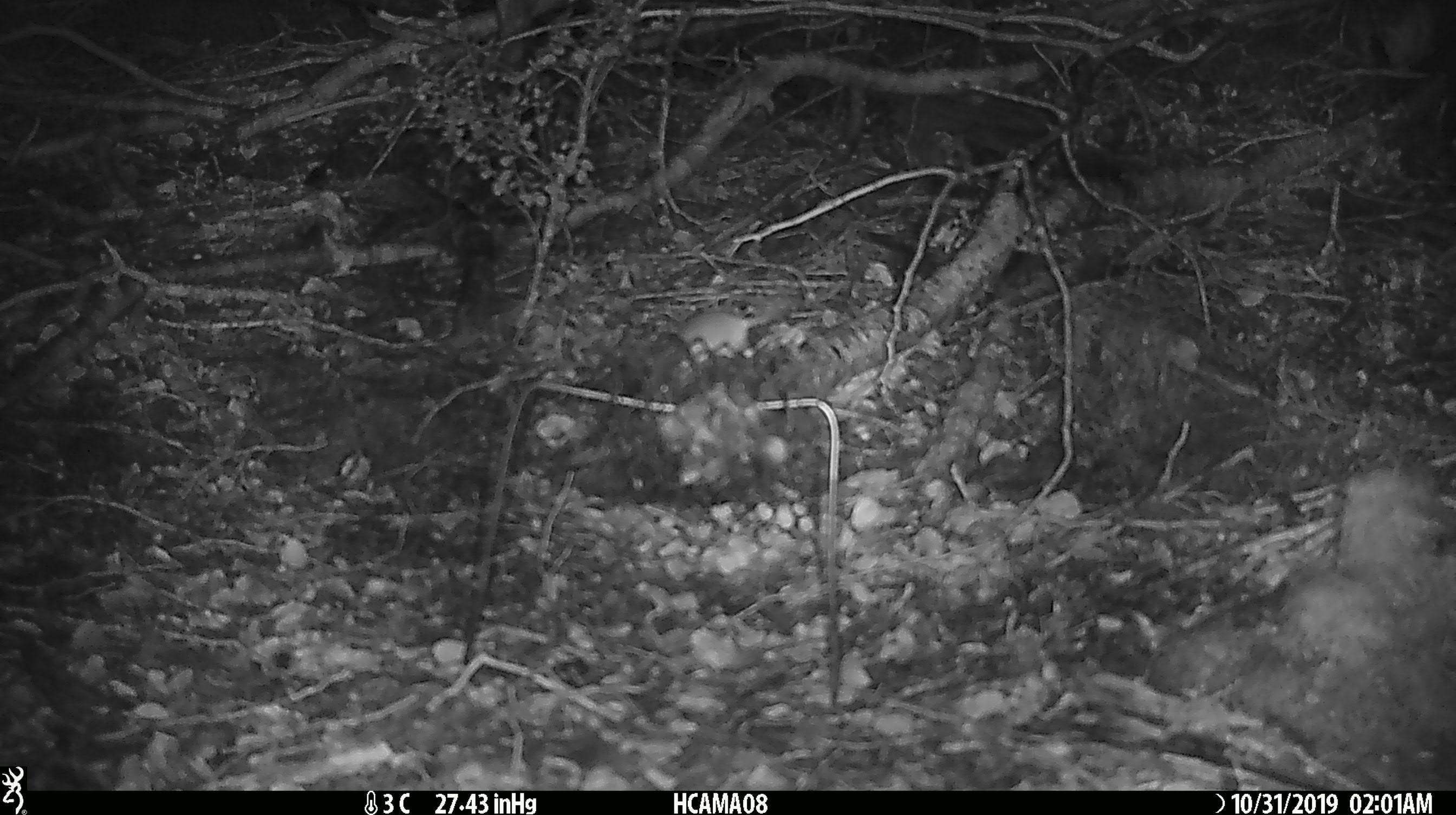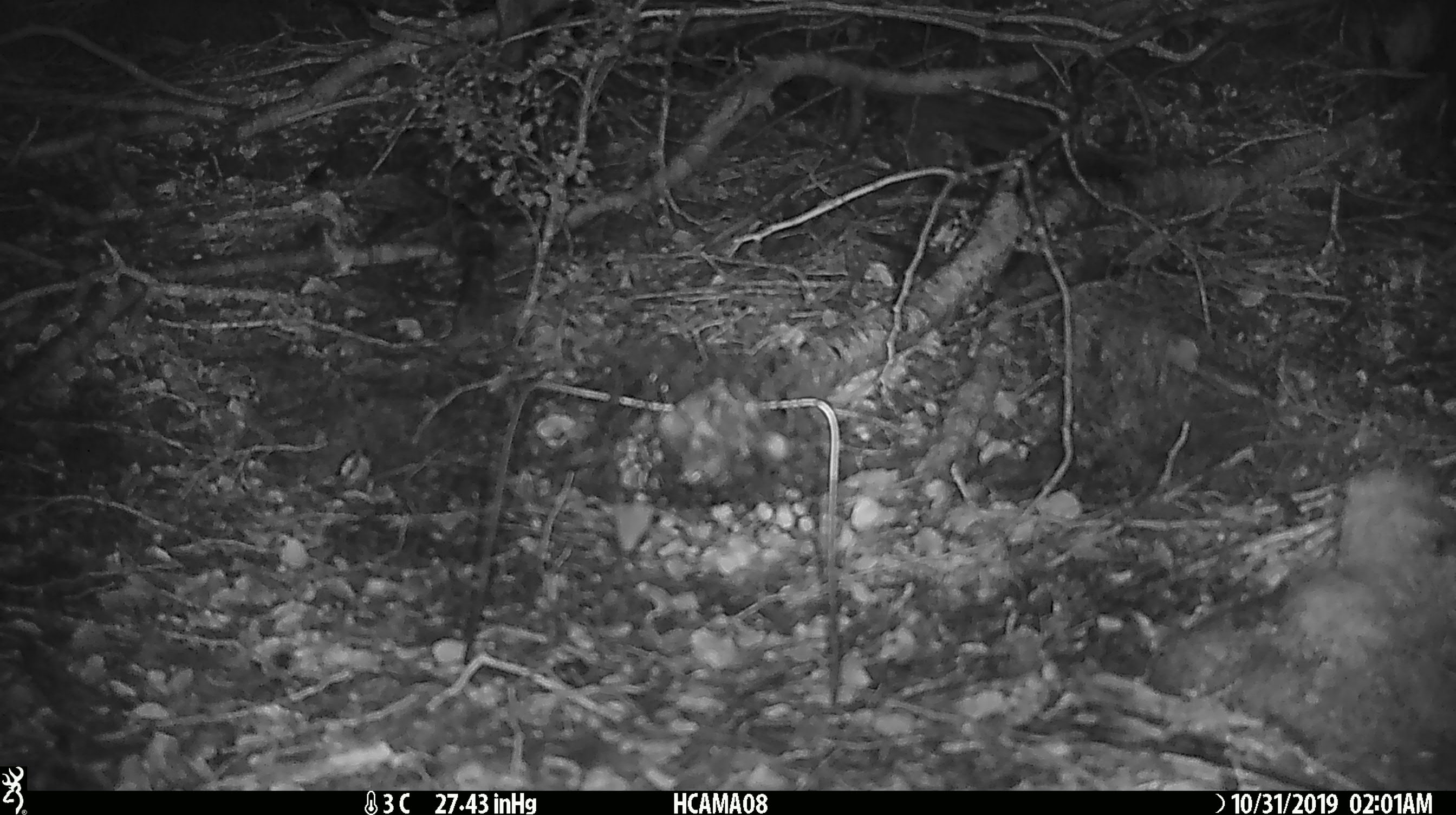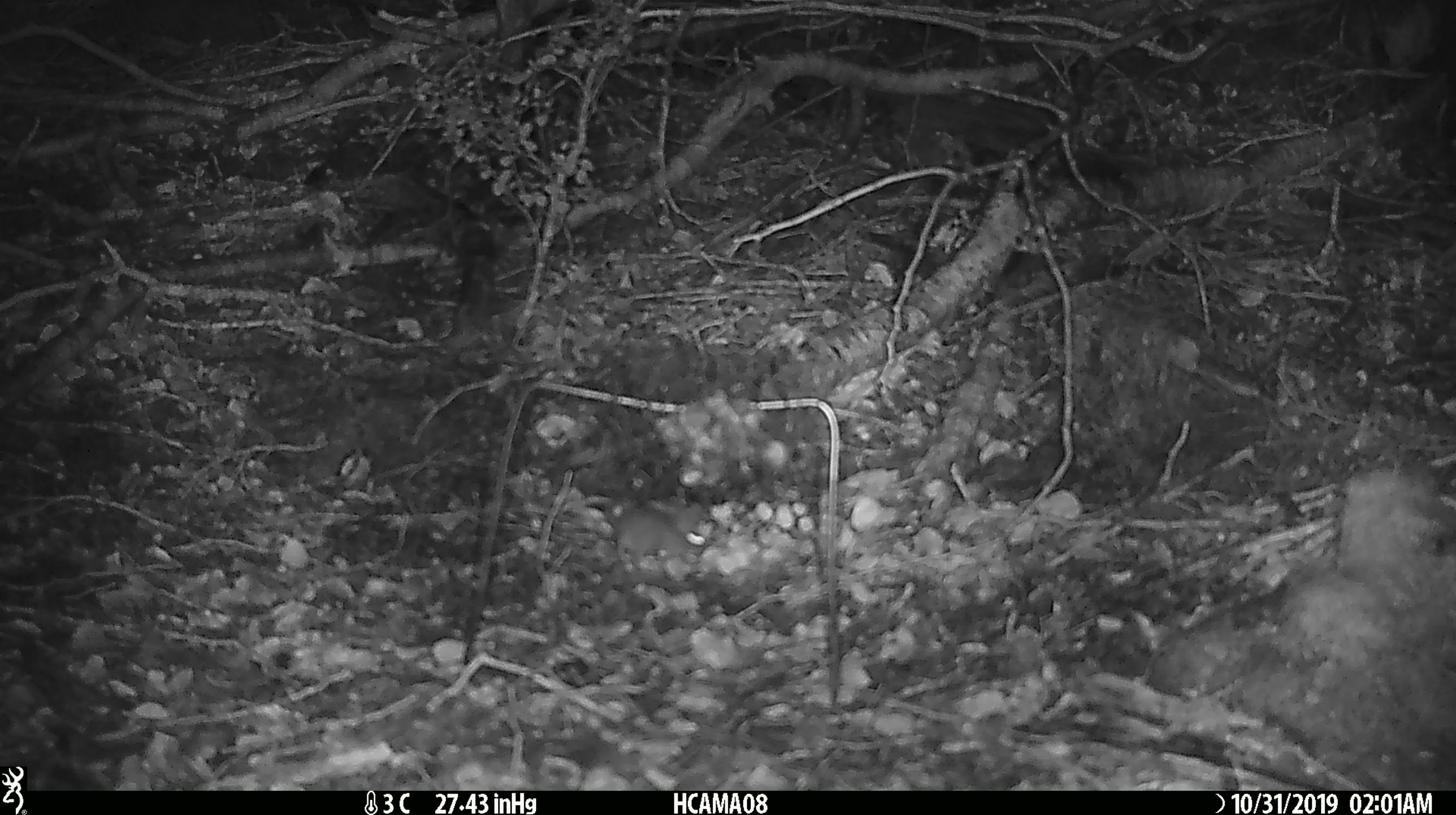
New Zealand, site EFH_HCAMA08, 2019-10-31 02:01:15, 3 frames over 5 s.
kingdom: Animalia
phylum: Chordata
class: Mammalia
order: Rodentia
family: Muridae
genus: Mus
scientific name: Mus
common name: mouse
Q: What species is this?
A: Mouse (Mus).